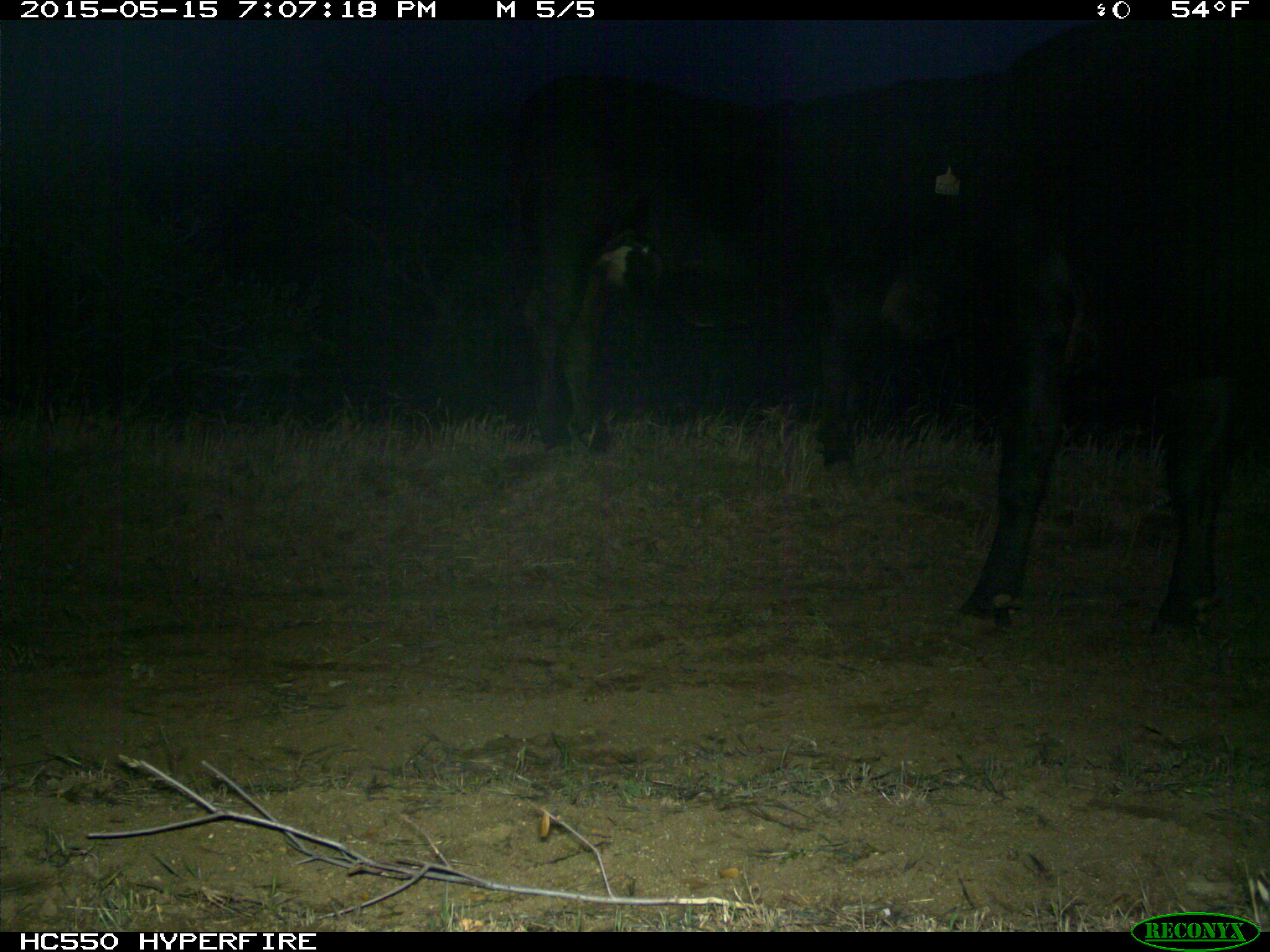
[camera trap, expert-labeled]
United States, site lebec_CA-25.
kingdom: Animalia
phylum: Chordata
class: Mammalia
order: Artiodactyla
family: Bovidae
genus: Bos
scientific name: Bos taurus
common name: domestic cow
Bos taurus (domestic cow).